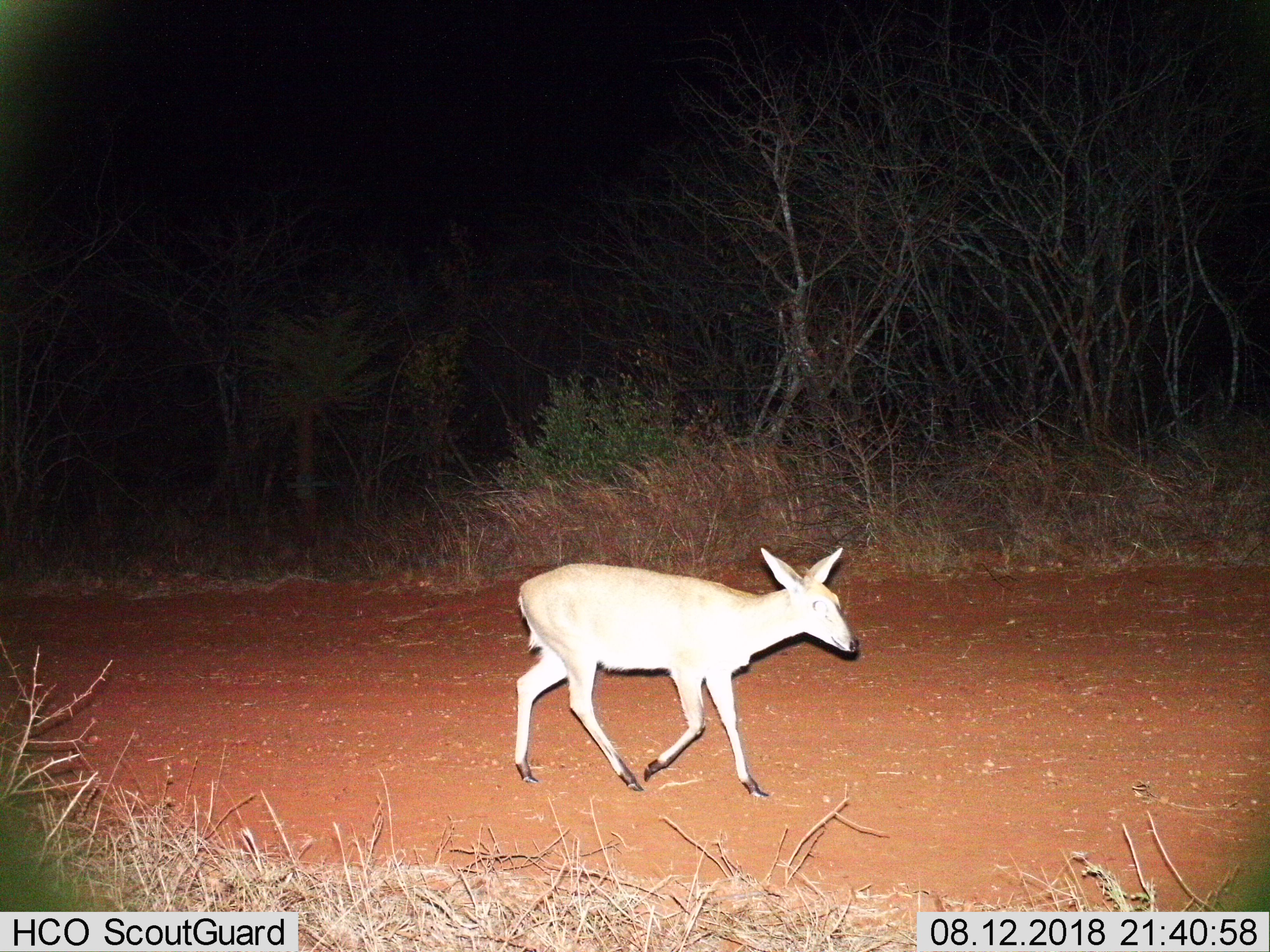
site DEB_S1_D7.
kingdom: Animalia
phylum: Chordata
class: Mammalia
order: Artiodactyla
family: Bovidae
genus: Sylvicapra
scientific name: Sylvicapra grimmia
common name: common duiker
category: duikercommongrey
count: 1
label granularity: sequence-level